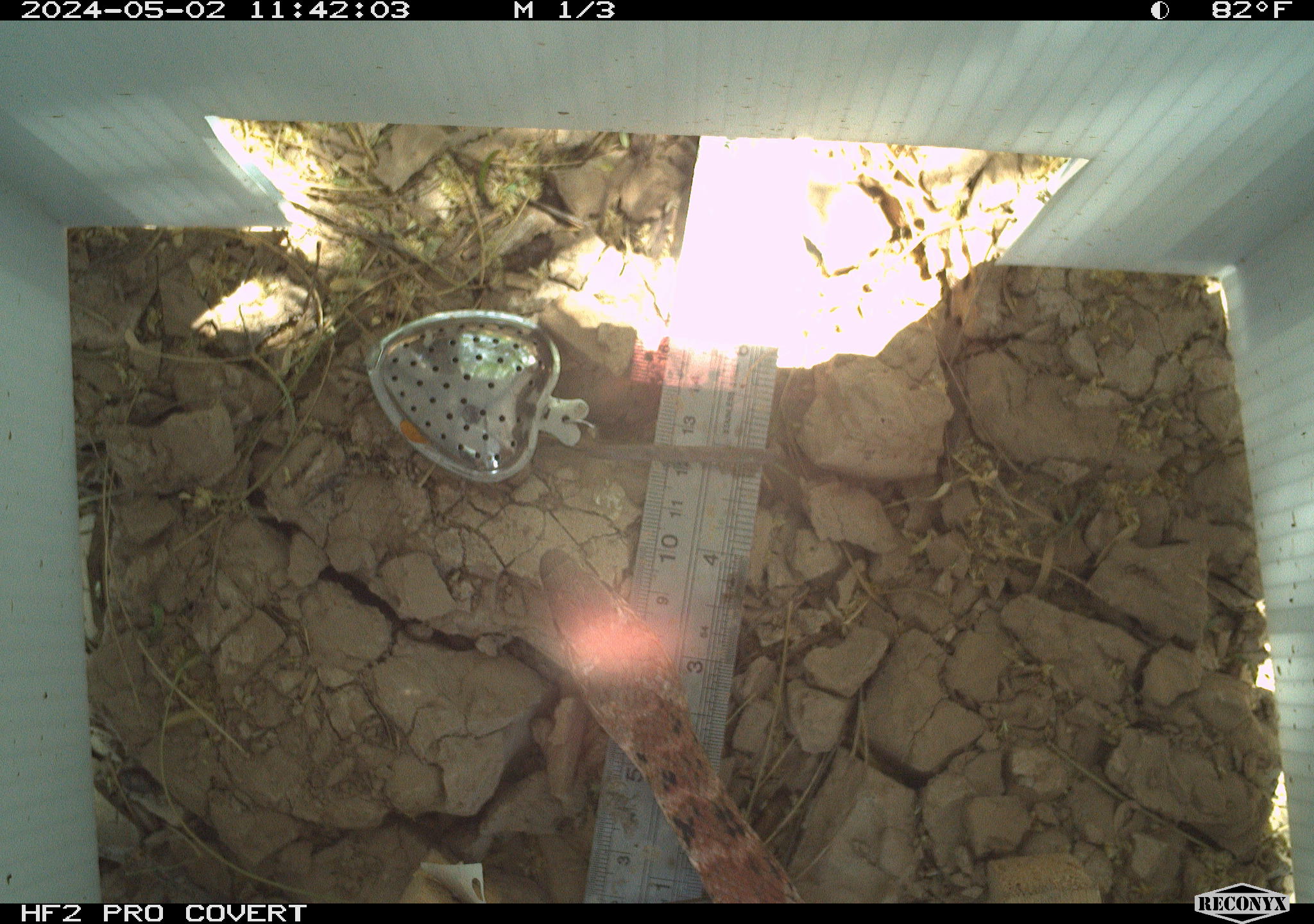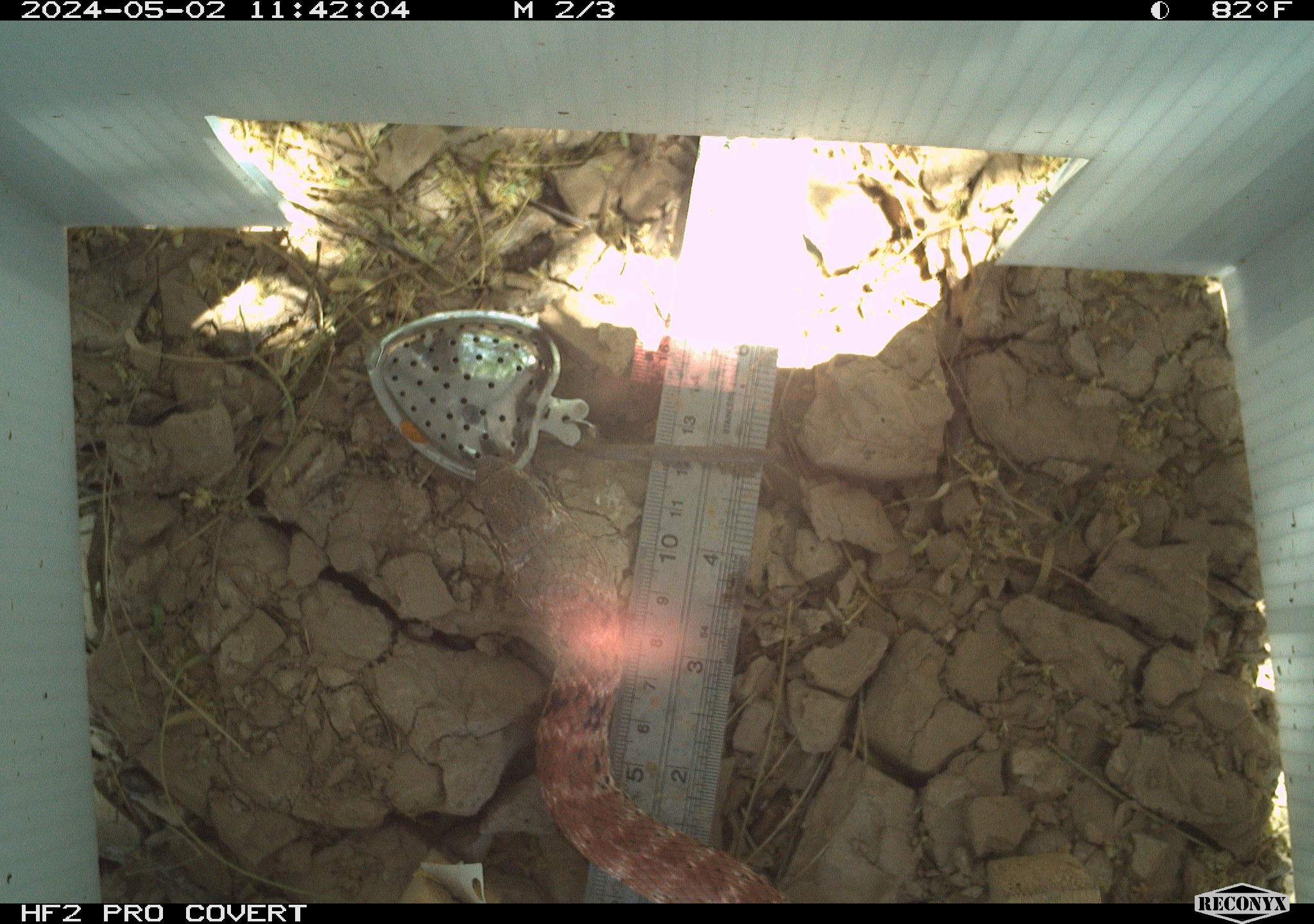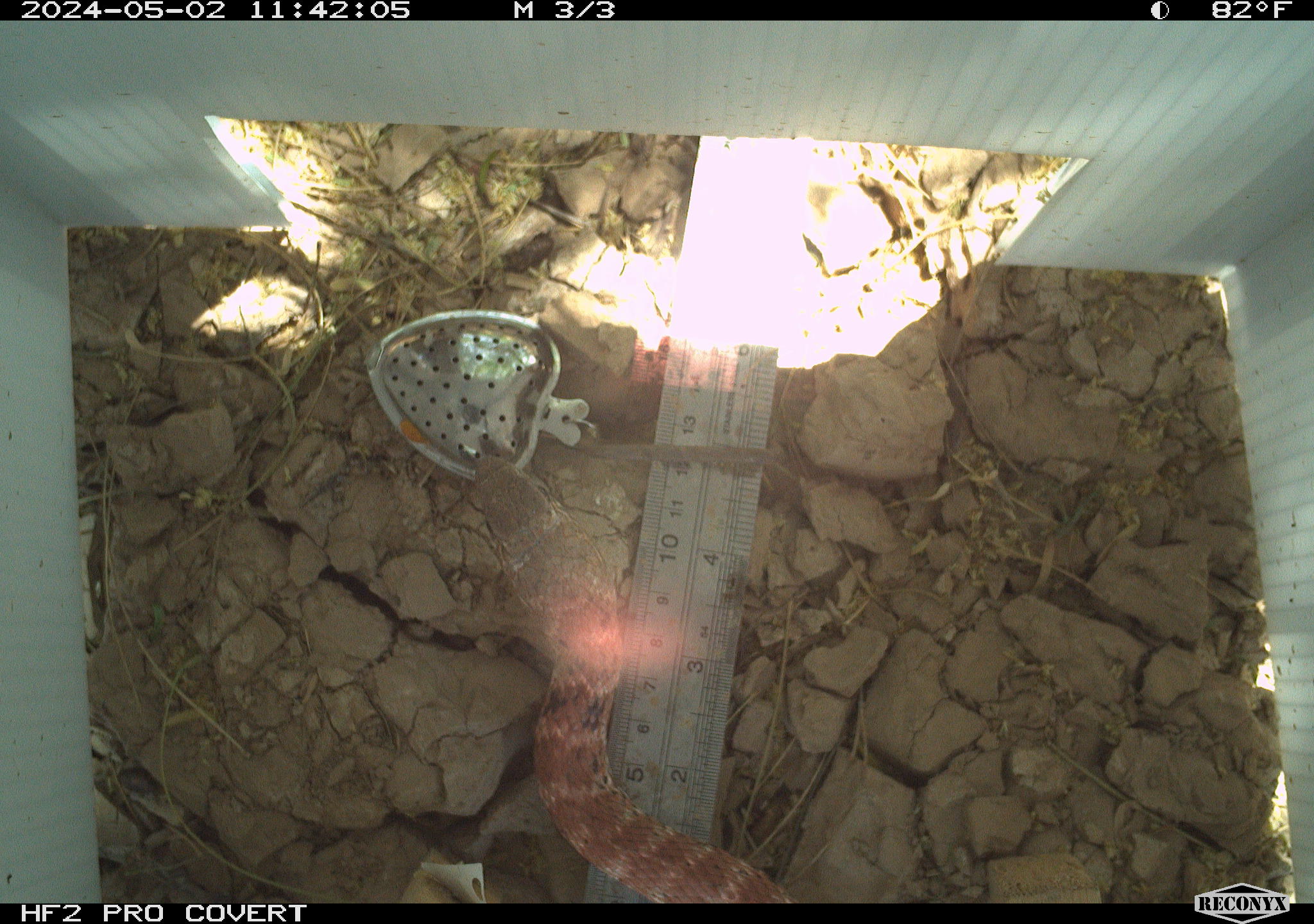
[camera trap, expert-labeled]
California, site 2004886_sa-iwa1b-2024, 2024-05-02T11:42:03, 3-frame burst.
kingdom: Animalia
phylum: Chordata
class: Reptilia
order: Squamata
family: Colubridae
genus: Masticophis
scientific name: Masticophis flagellum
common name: coachwhip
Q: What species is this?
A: Coachwhip (Masticophis flagellum).